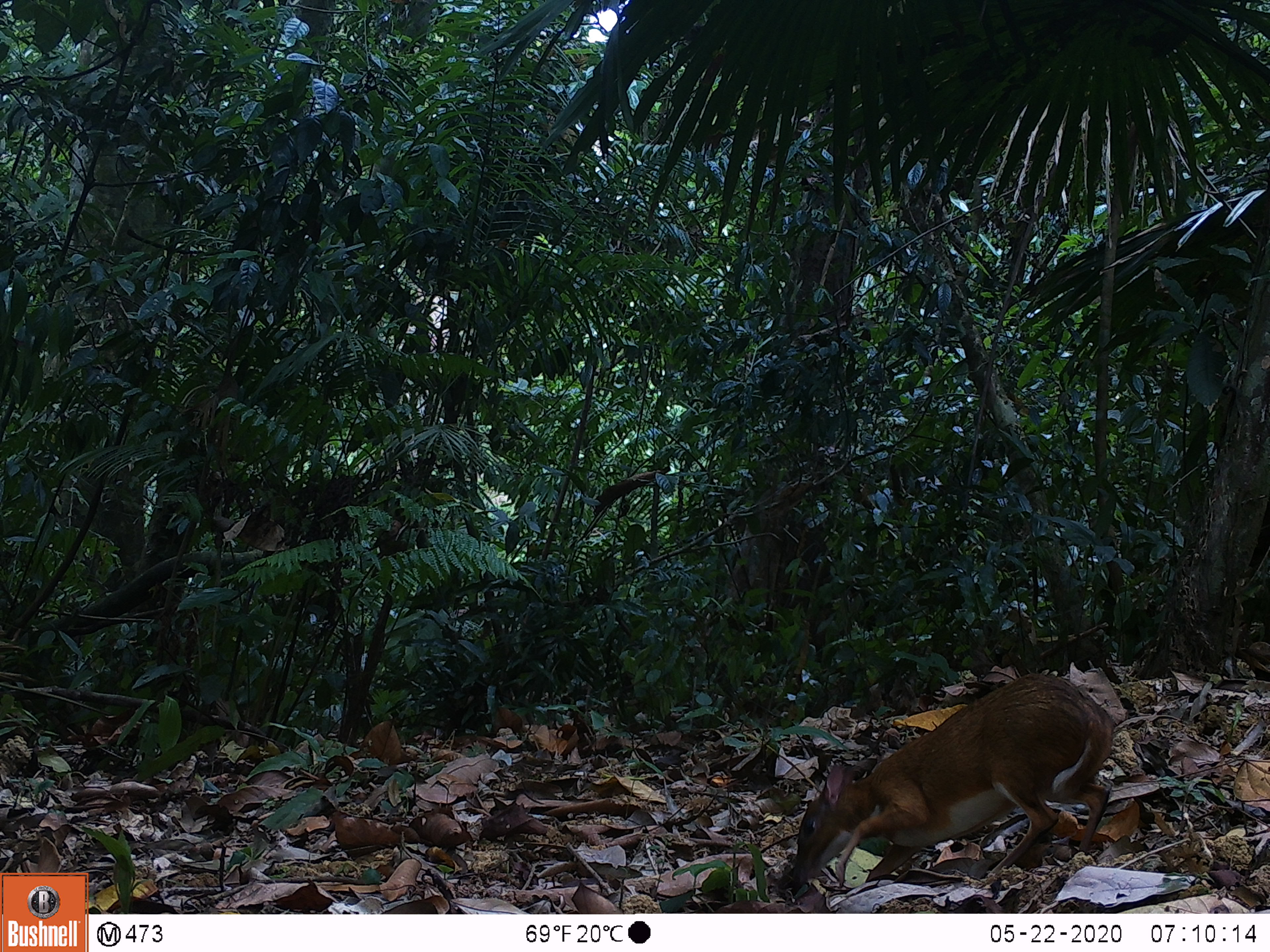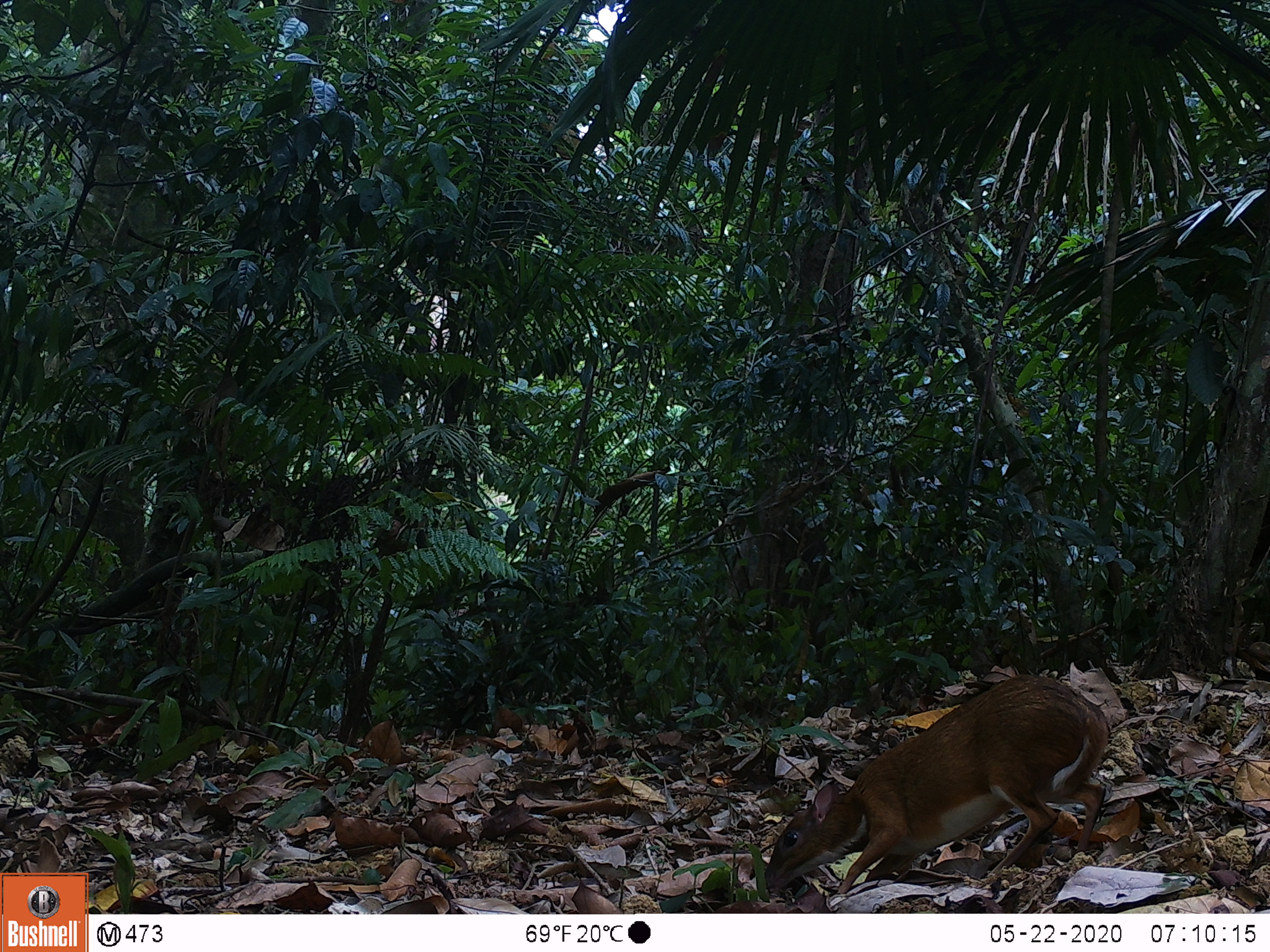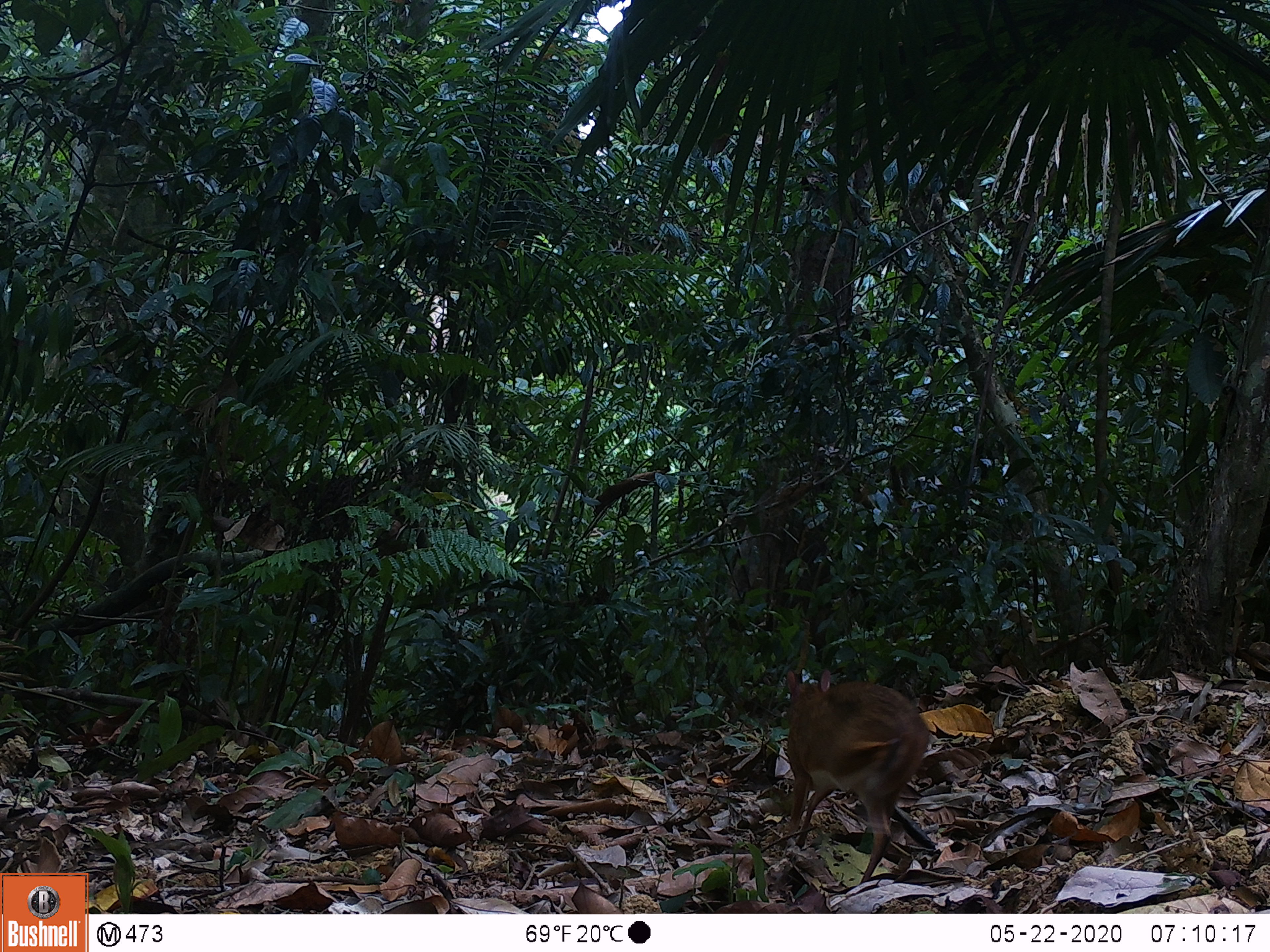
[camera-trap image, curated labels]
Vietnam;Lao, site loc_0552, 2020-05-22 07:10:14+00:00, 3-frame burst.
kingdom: Animalia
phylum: Chordata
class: Mammalia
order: Artiodactyla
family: Tragulidae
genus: Moschiola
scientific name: Moschiola meminna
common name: chevrotain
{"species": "chevrotain (Moschiola meminna)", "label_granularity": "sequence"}